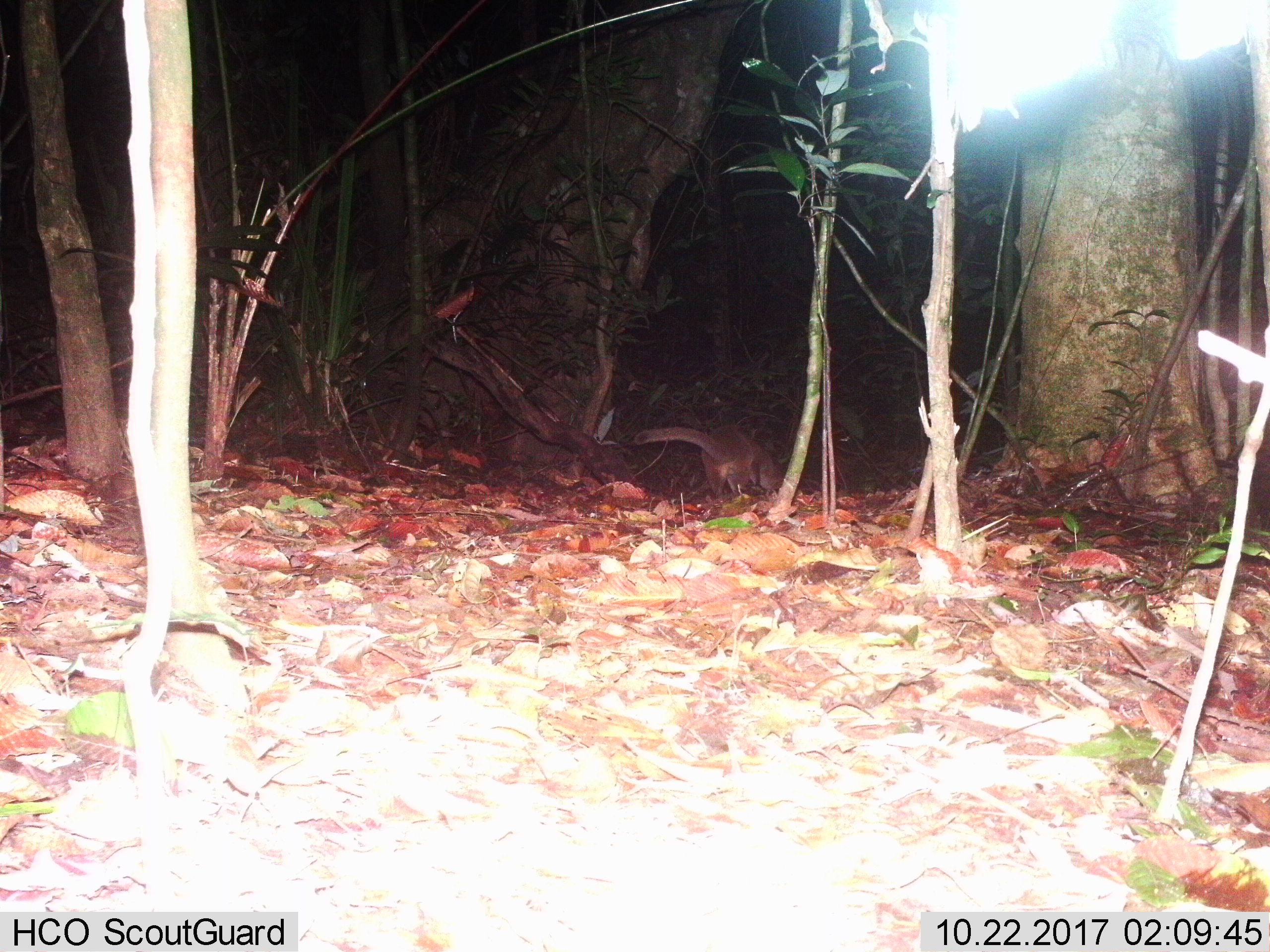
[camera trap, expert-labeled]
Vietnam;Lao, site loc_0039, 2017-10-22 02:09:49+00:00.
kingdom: Animalia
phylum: Chordata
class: Mammalia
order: Carnivora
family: Viverridae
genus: Paguma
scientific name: Paguma larvata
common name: masked palm civet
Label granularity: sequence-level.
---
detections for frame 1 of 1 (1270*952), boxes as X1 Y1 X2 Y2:
masked palm civet: 631 422 783 497